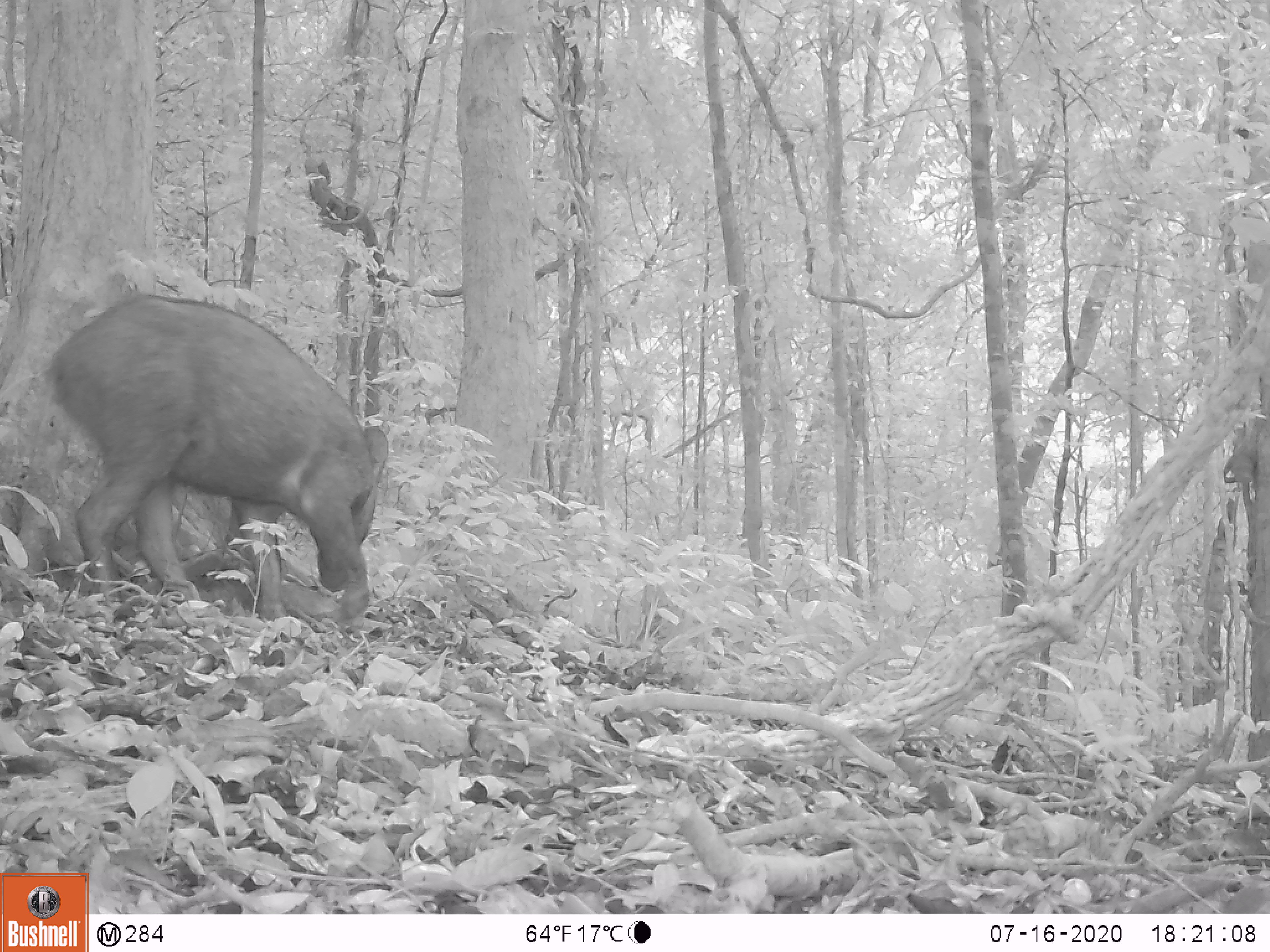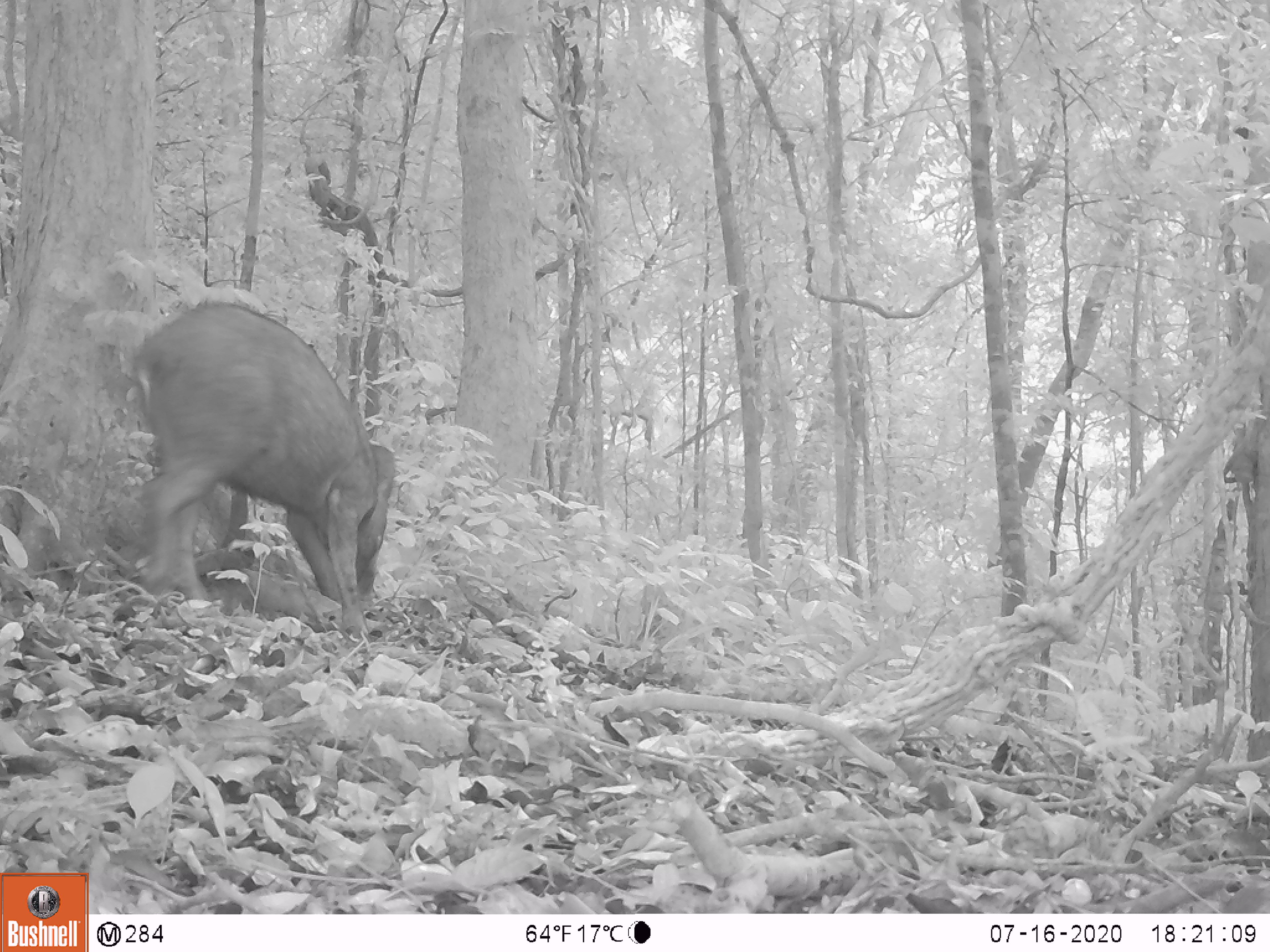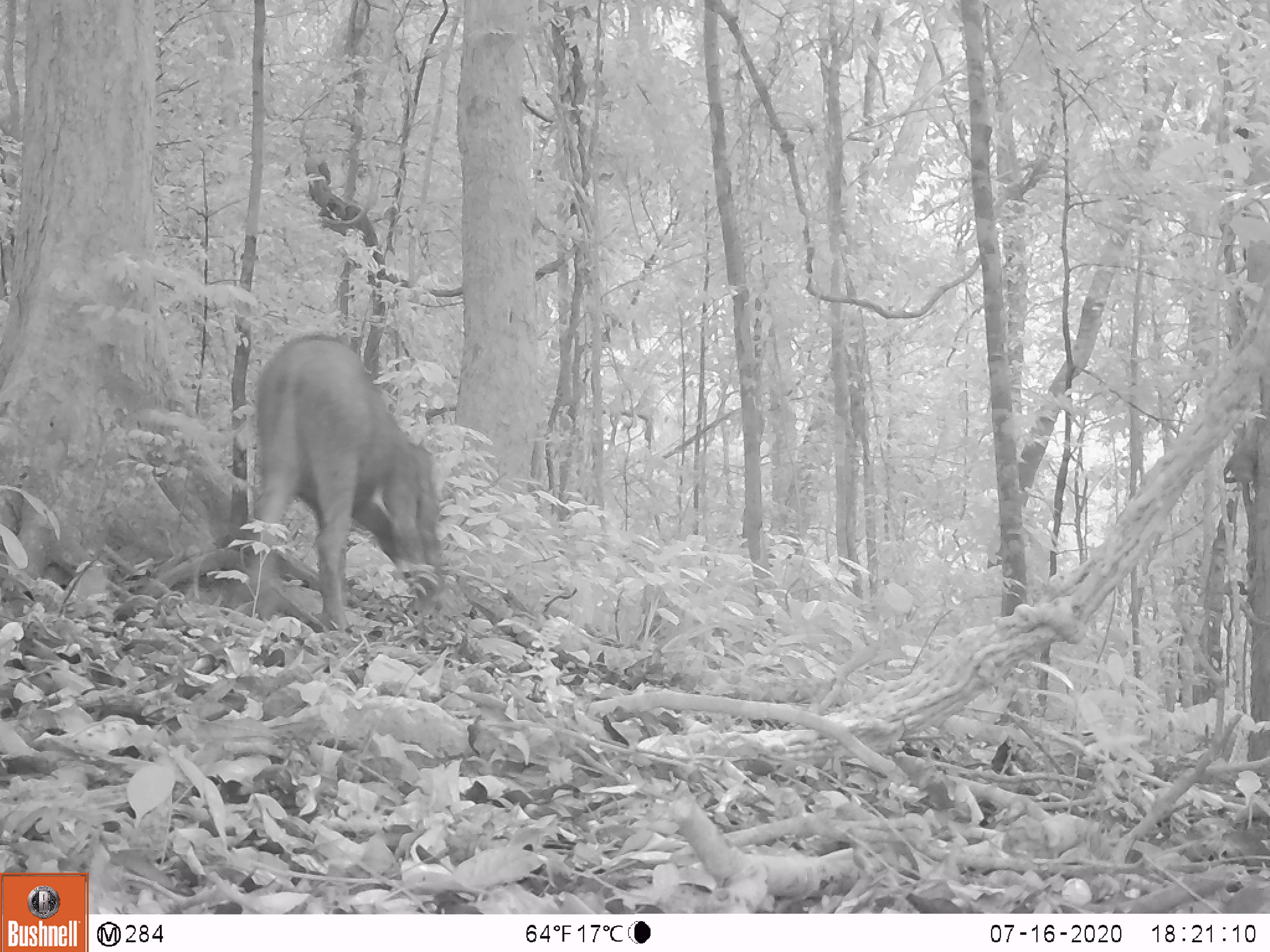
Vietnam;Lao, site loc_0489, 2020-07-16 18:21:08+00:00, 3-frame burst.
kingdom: Animalia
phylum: Chordata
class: Mammalia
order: Artiodactyla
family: Suidae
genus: Sus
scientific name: Sus scrofa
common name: eurasian wild pig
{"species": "eurasian wild pig (Sus scrofa)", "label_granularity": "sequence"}